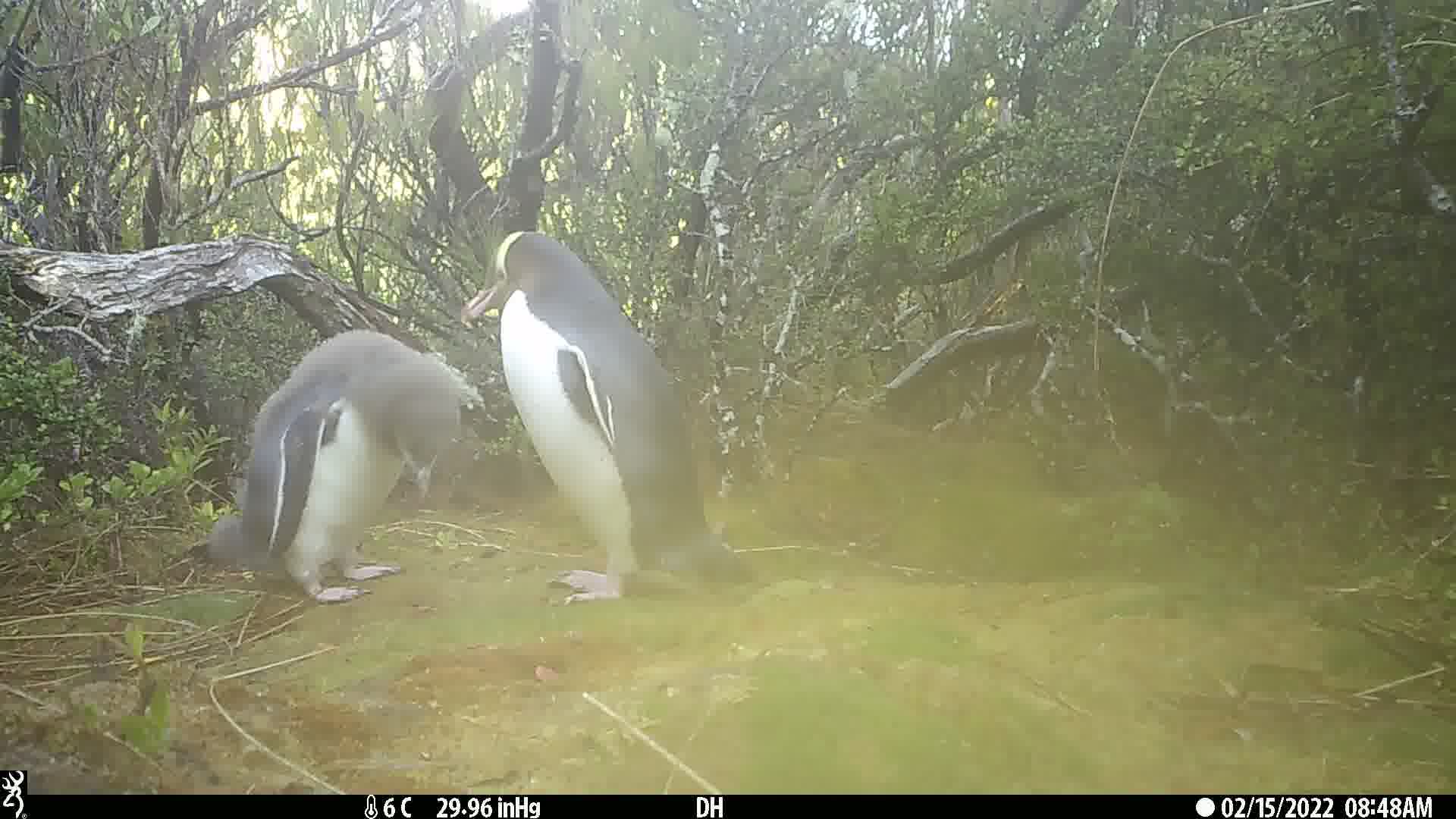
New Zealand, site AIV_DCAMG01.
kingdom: Animalia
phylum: Chordata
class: Aves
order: Sphenisciformes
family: Spheniscidae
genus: Megadyptes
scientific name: Megadyptes antipodes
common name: yellow-eyed penguin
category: yellow eyed penguin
Yellow eyed penguin (yellow-eyed penguin) (Megadyptes antipodes).